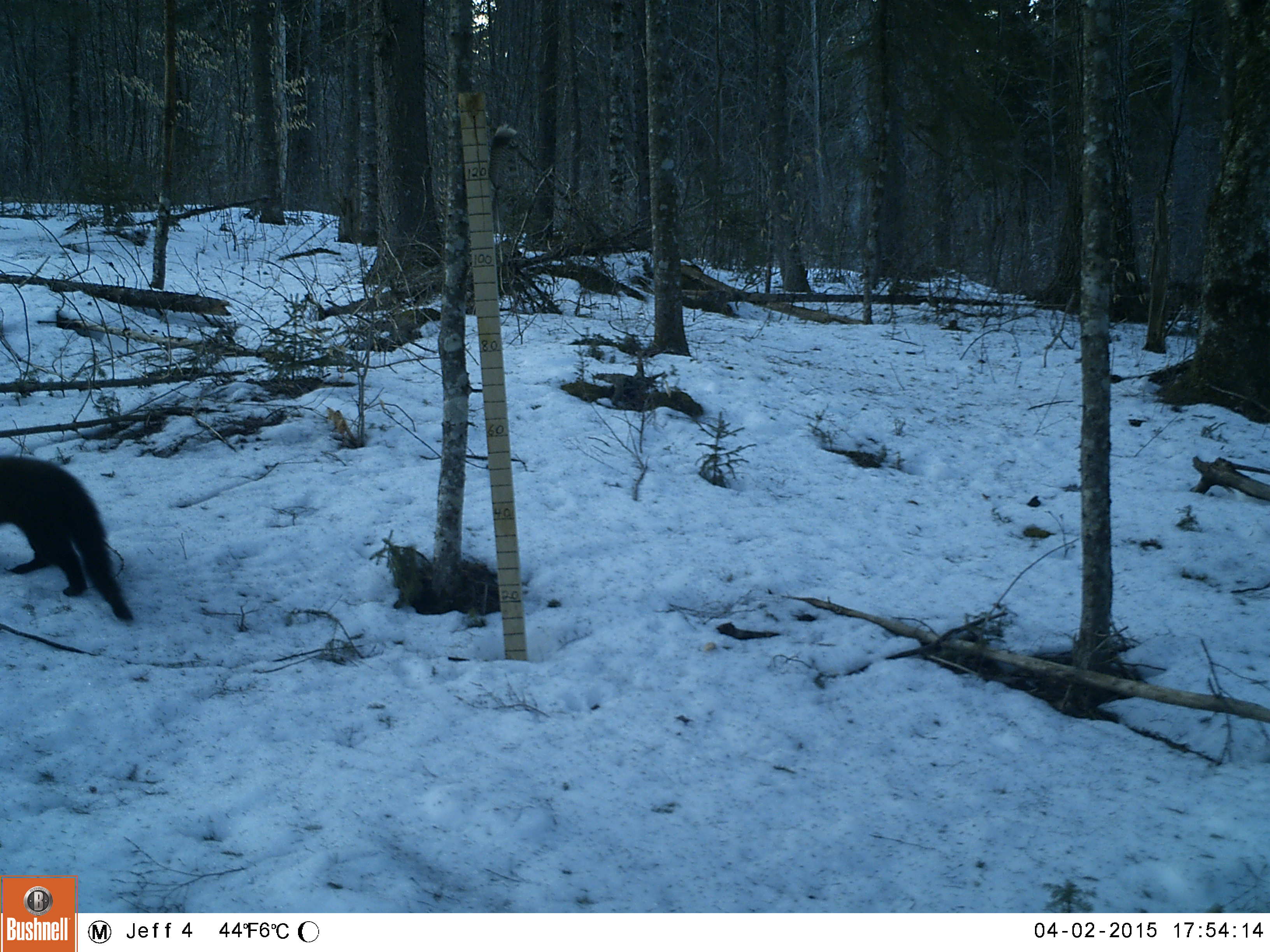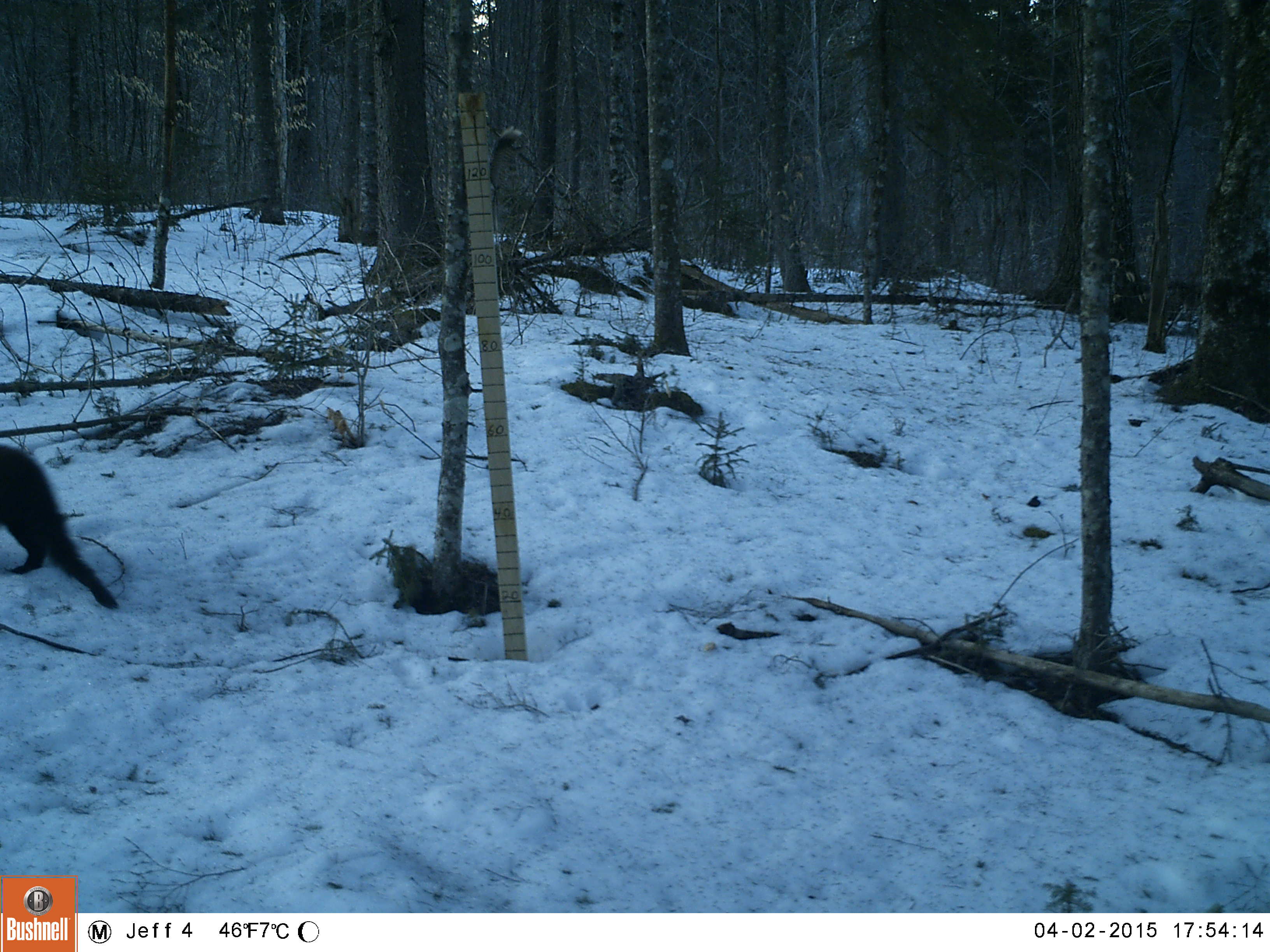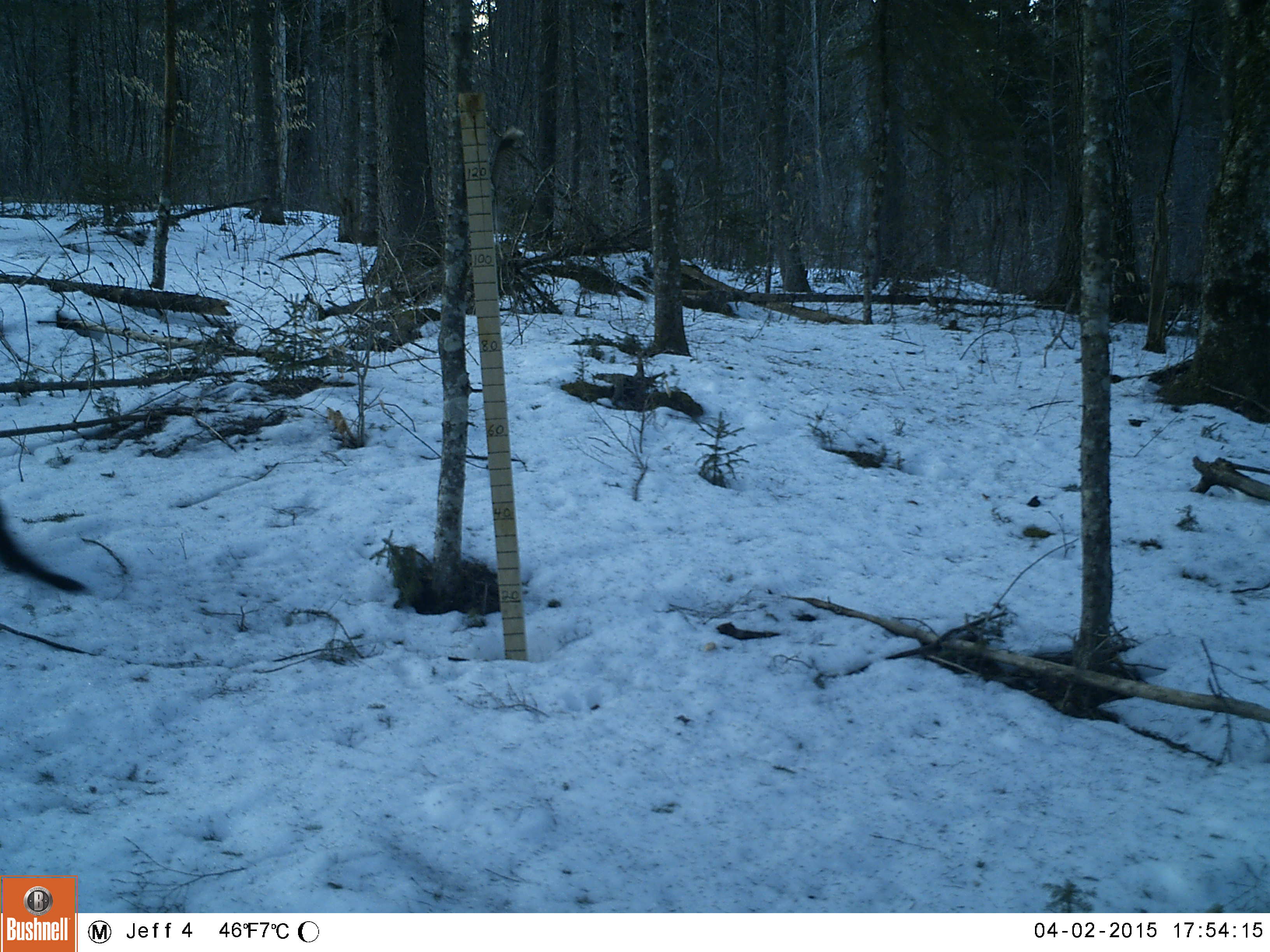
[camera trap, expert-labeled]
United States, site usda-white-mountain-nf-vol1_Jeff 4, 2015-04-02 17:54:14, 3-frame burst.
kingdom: Animalia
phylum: Chordata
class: Mammalia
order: Carnivora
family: Mustelidae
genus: Pekania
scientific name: Pekania pennanti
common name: fisher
Fisher (Pekania pennanti).